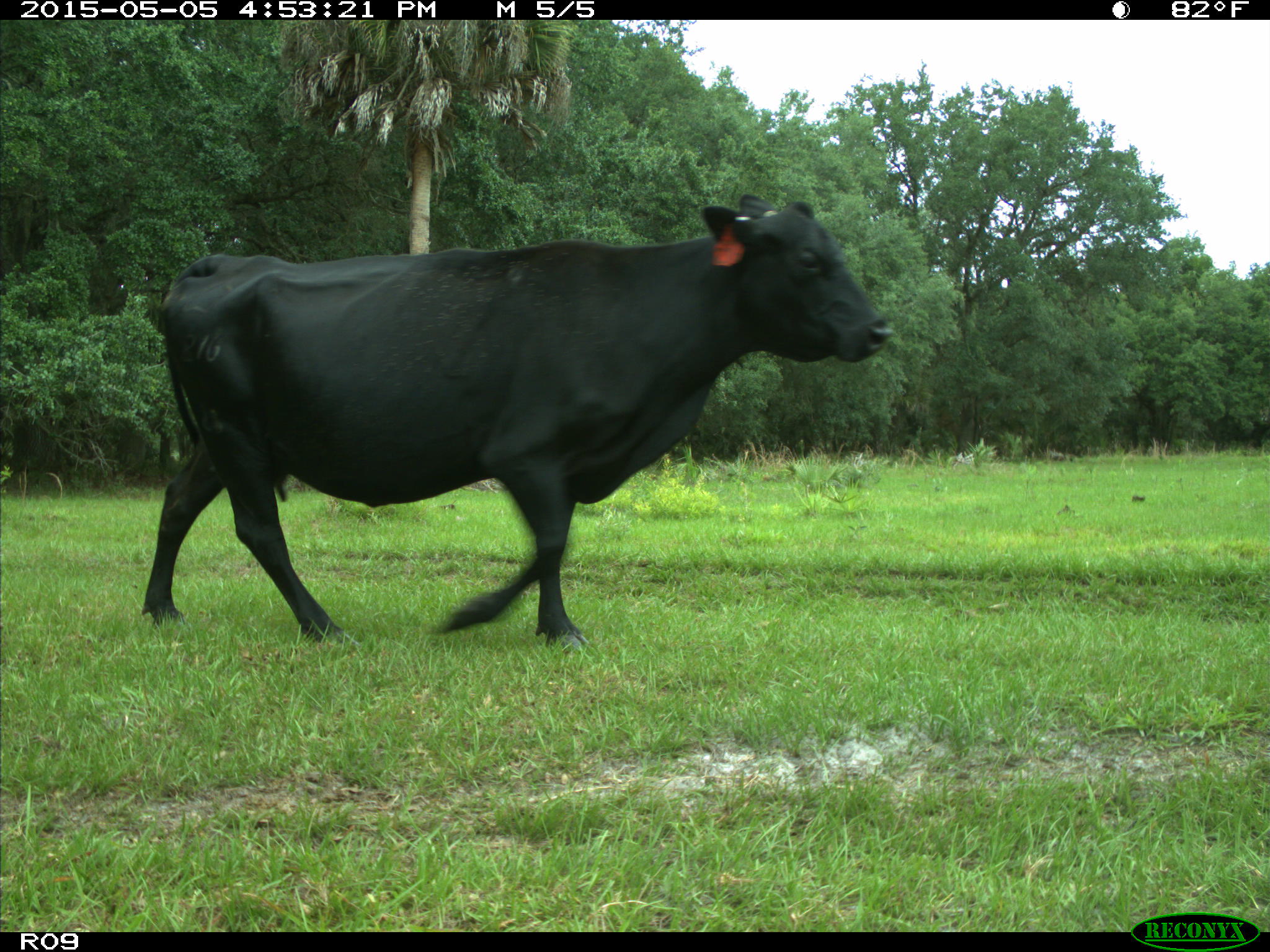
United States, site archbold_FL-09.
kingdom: Animalia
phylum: Chordata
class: Mammalia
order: Artiodactyla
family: Bovidae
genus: Bos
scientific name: Bos taurus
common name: domestic cow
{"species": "Bos taurus (domestic cow)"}